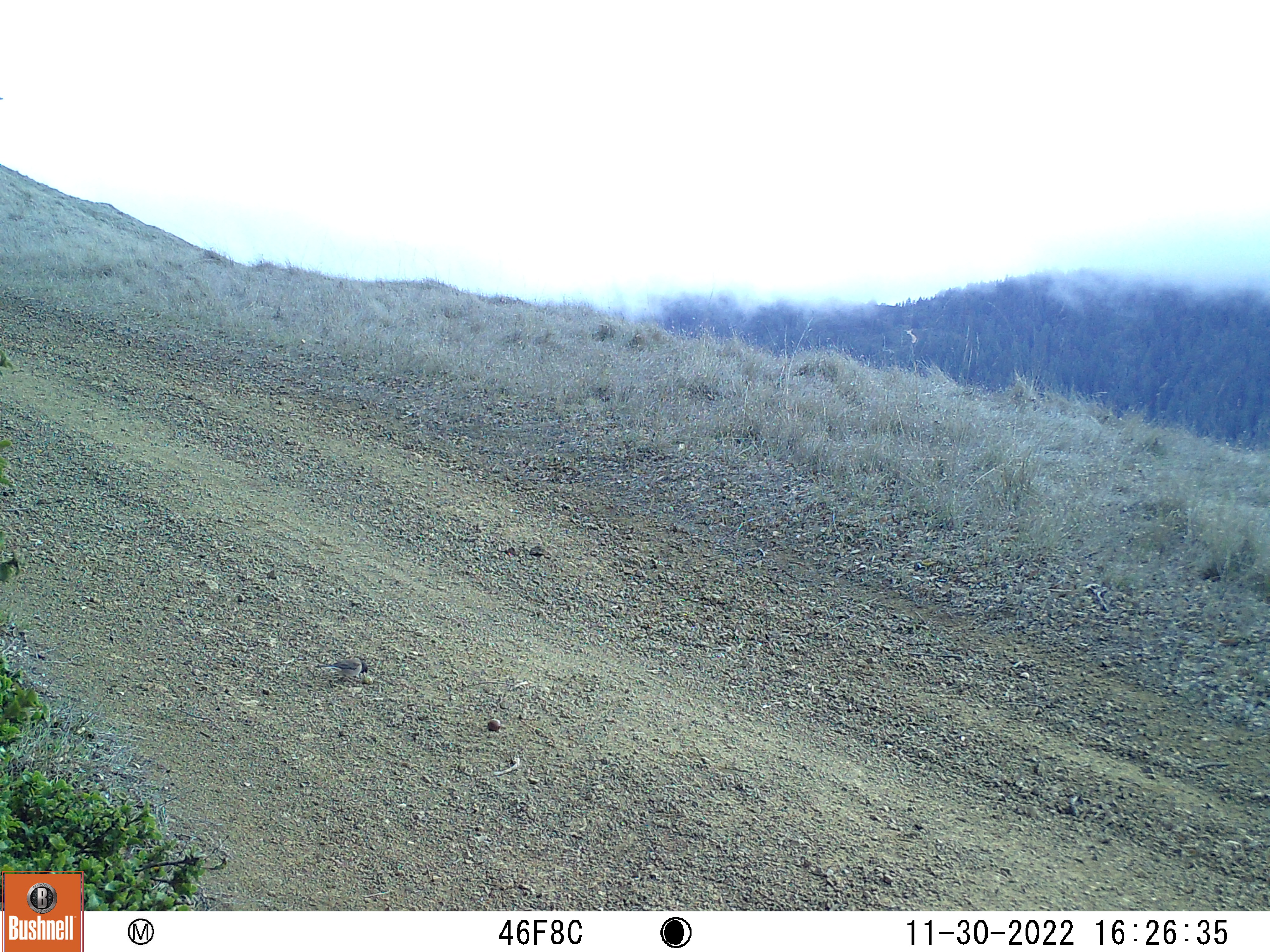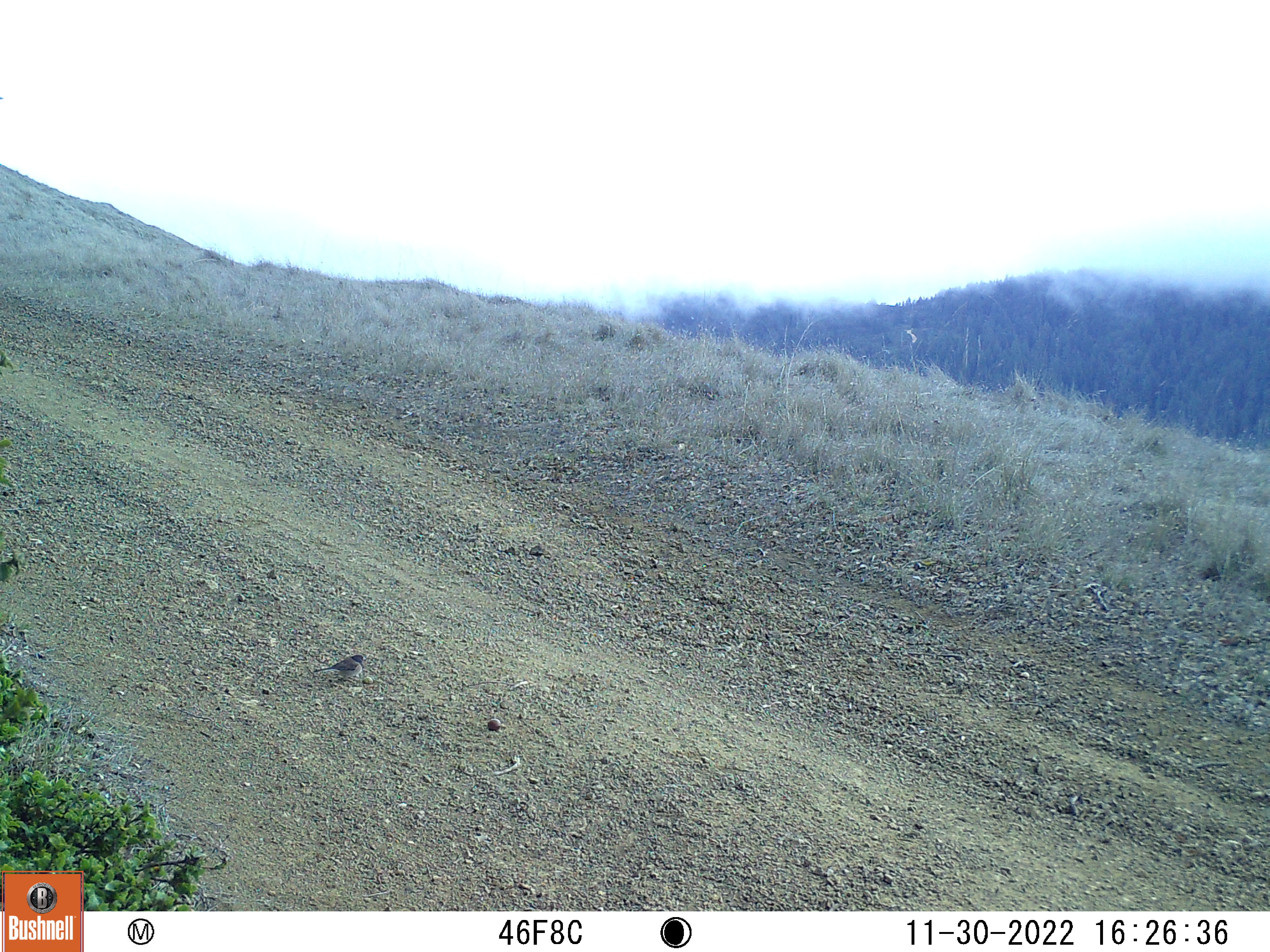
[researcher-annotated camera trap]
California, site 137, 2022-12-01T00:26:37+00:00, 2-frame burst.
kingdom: Animalia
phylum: Chordata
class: Aves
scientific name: Aves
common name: bird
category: unknown bird